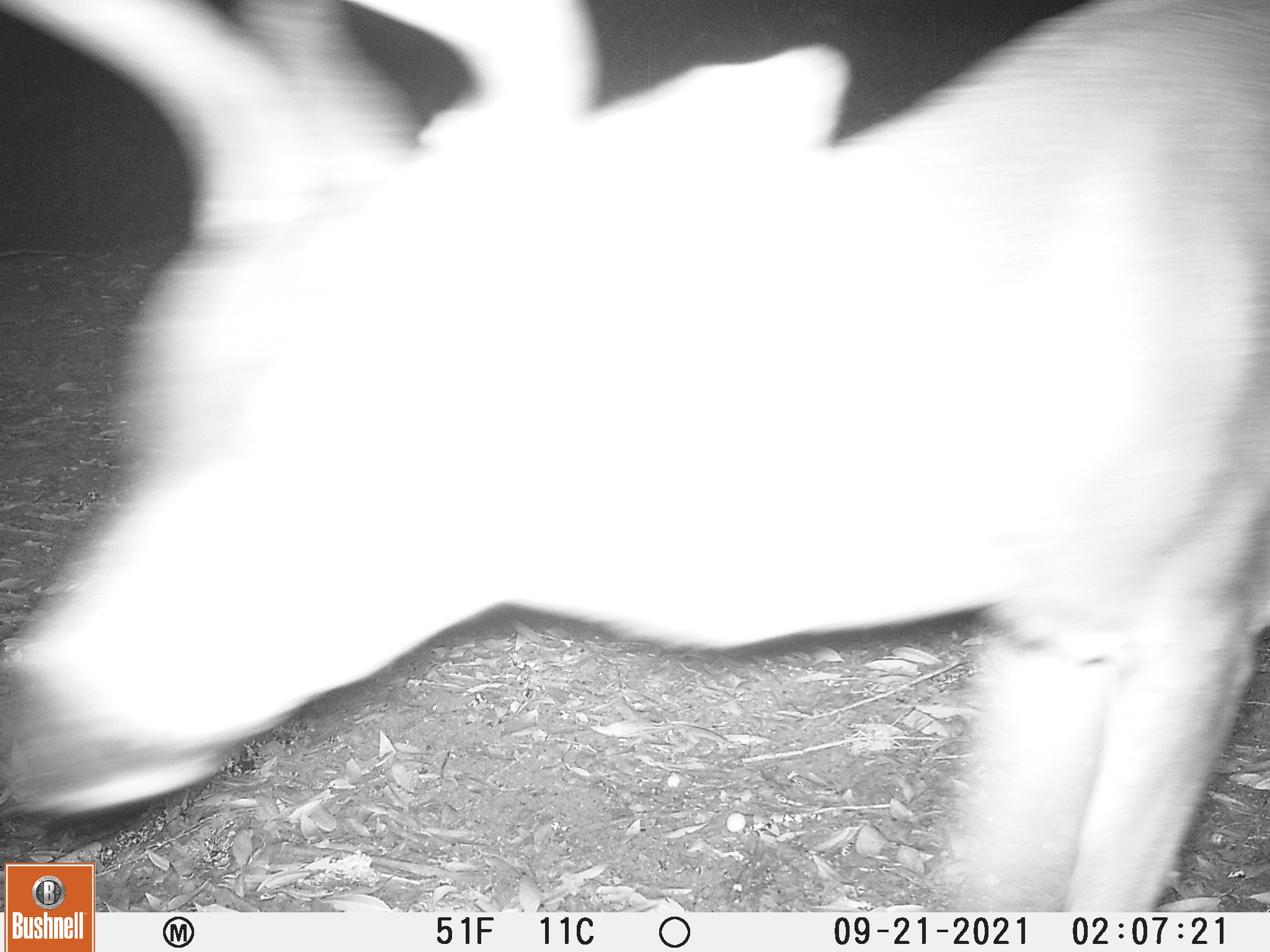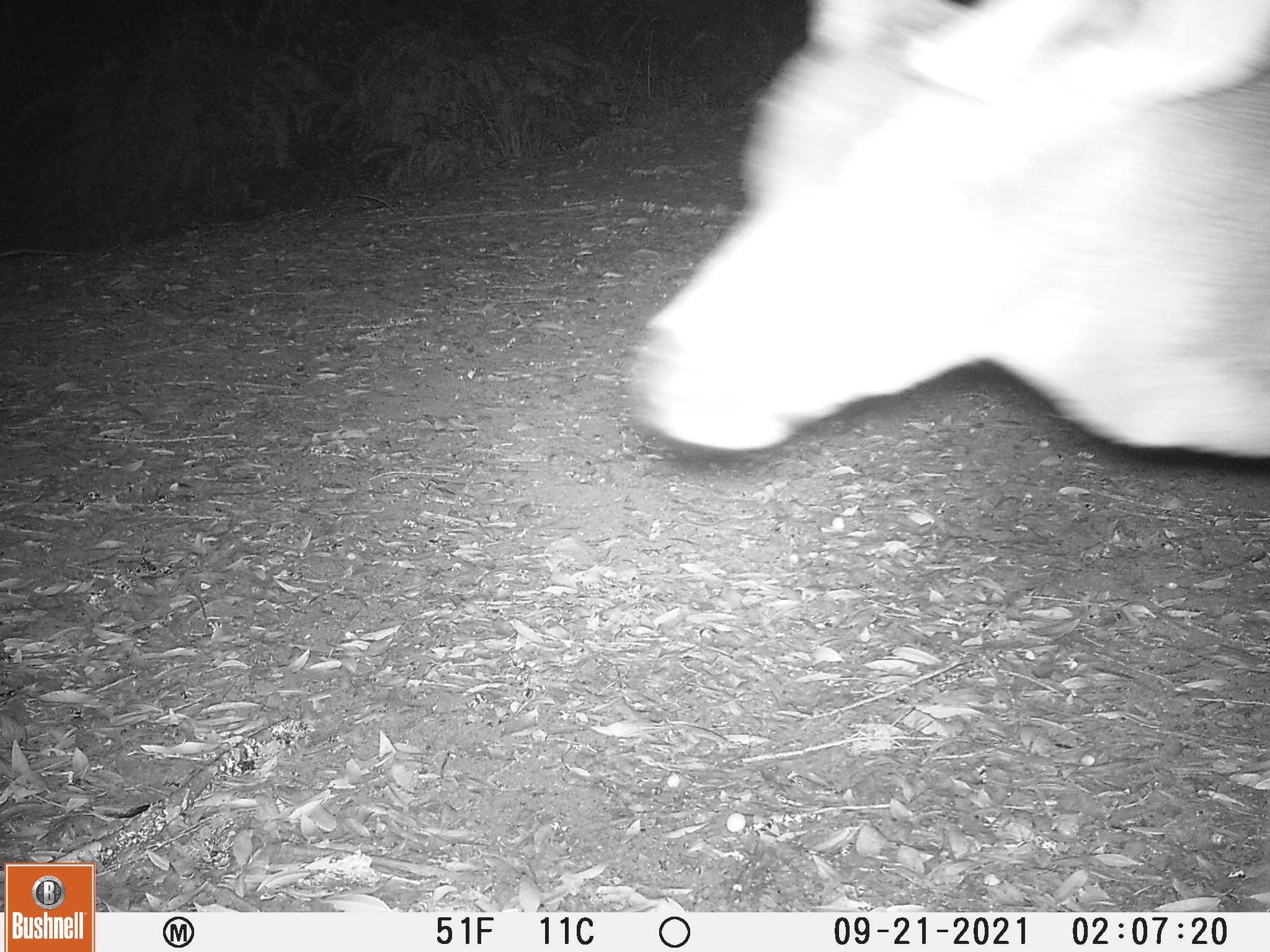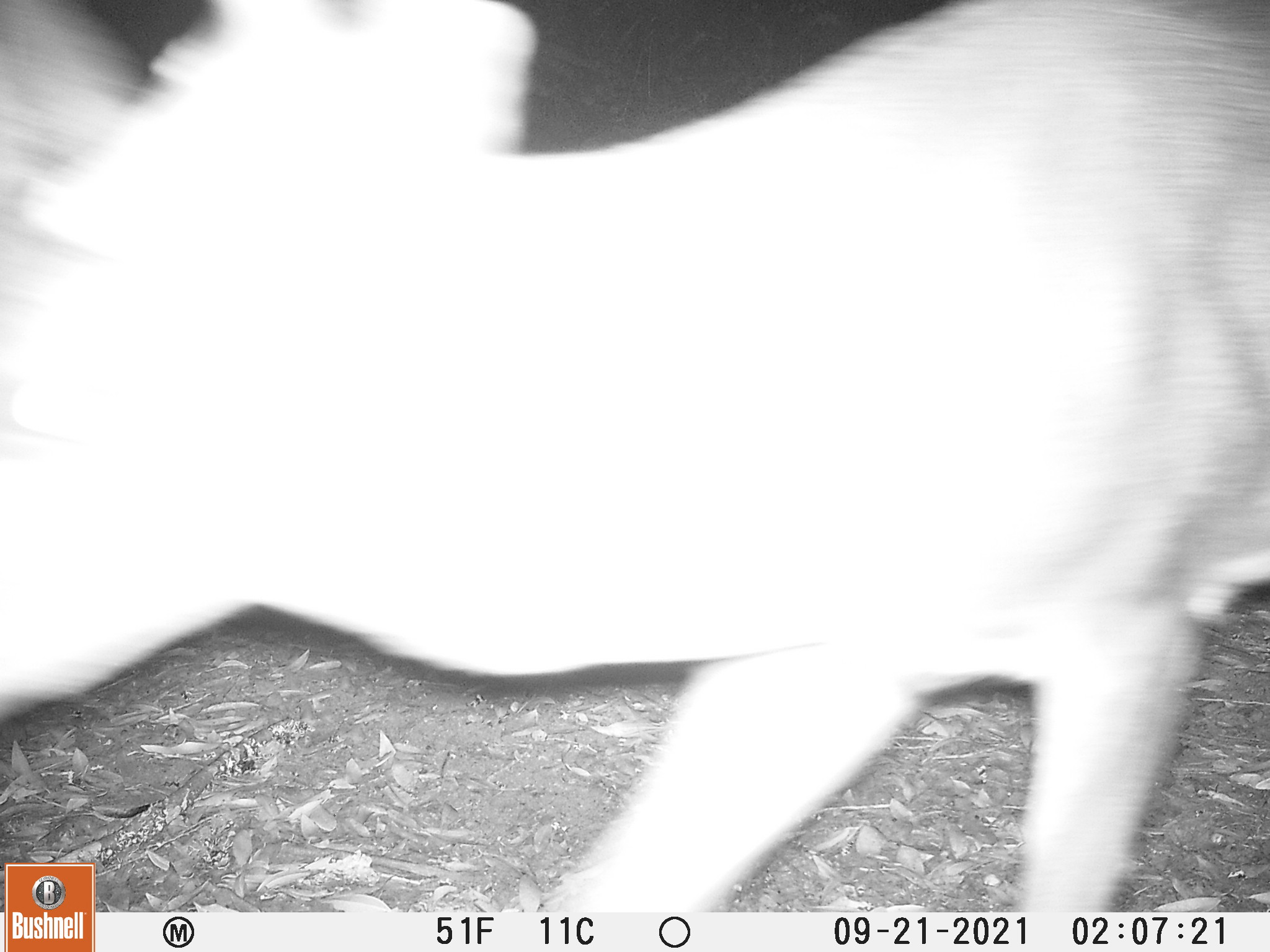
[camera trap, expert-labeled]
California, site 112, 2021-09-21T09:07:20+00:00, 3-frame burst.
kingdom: Animalia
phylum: Chordata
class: Mammalia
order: Artiodactyla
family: Cervidae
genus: Odocoileus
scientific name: Odocoileus hemionus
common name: mule deer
Mule deer (Odocoileus hemionus).